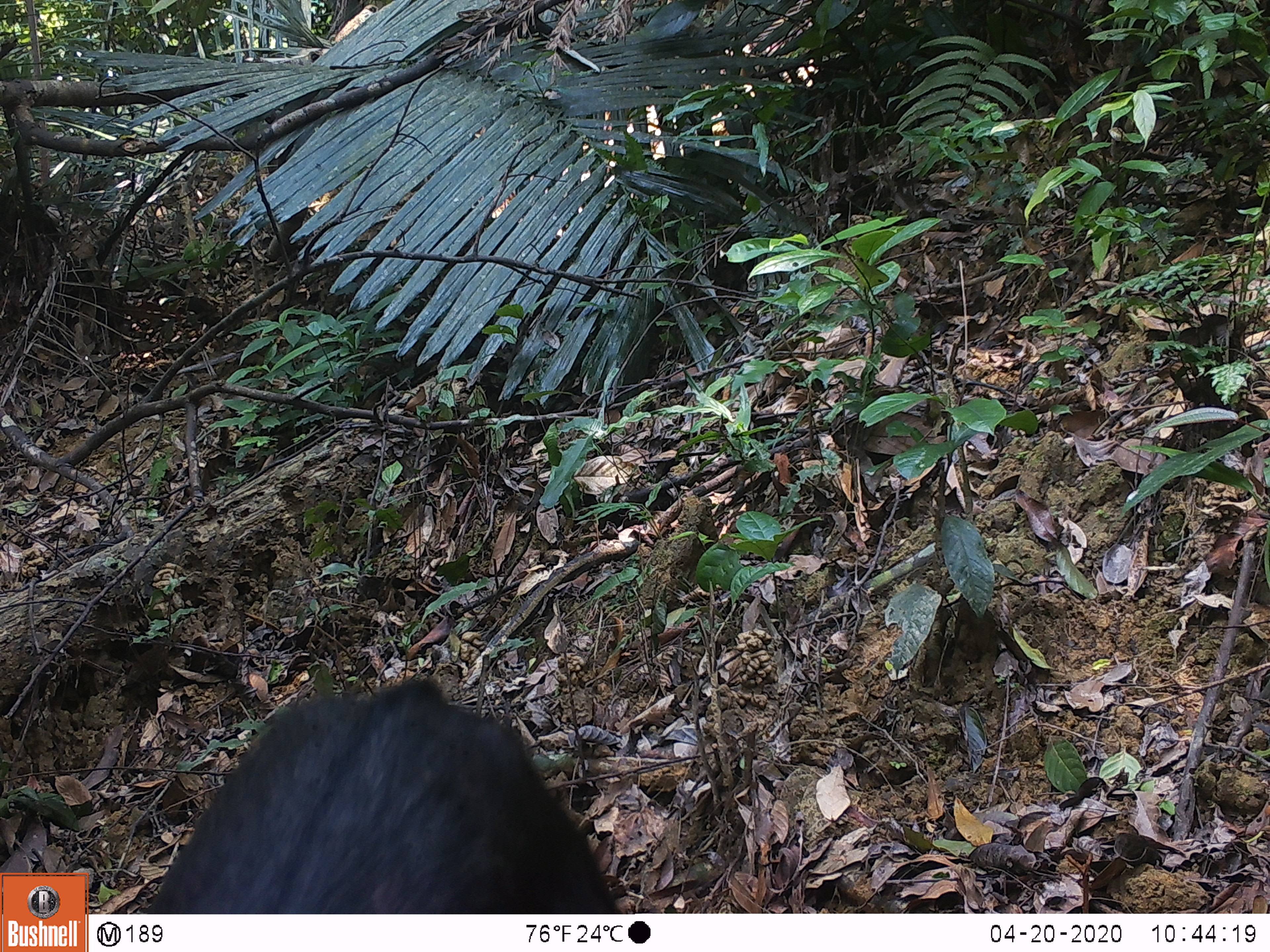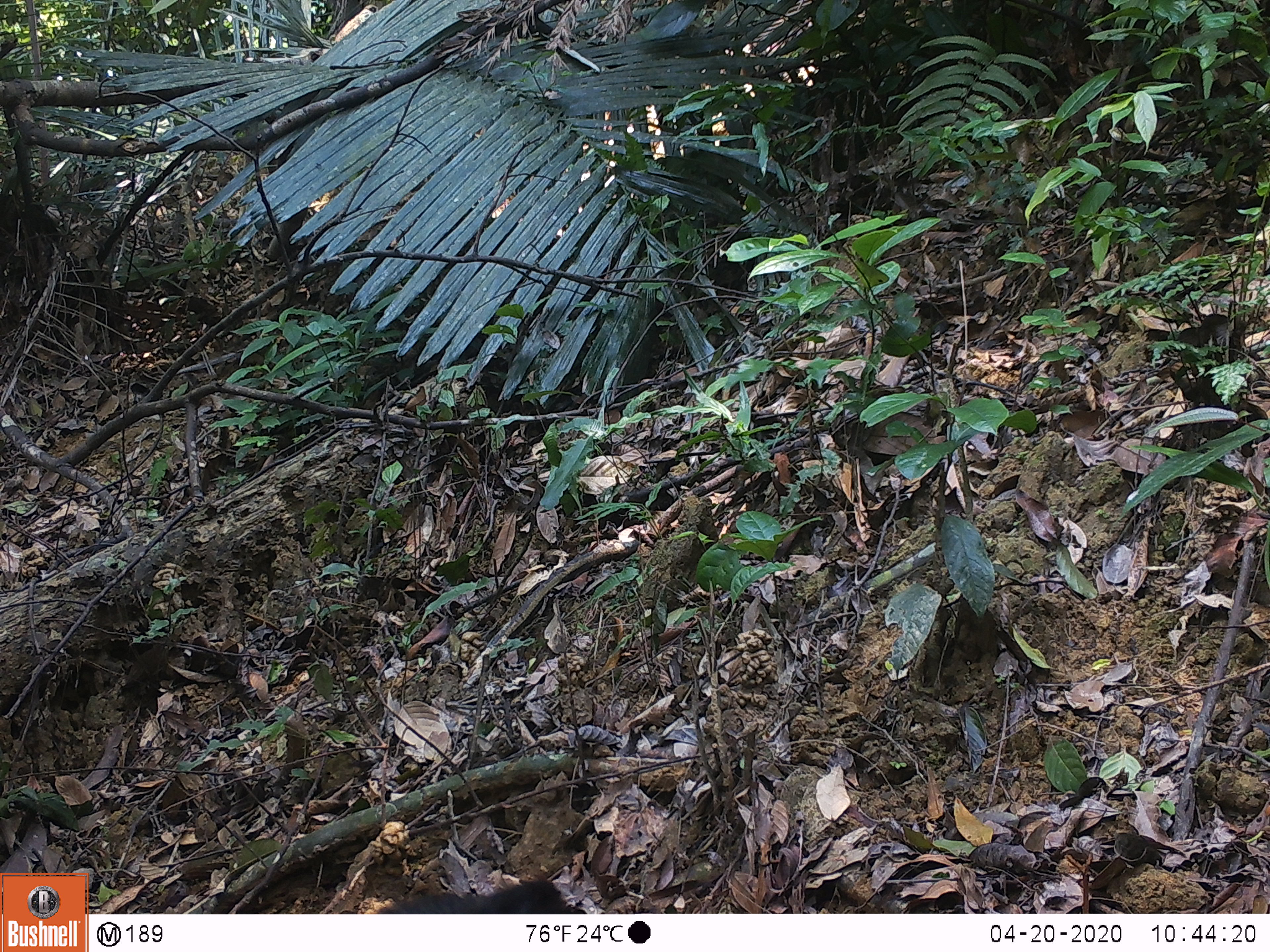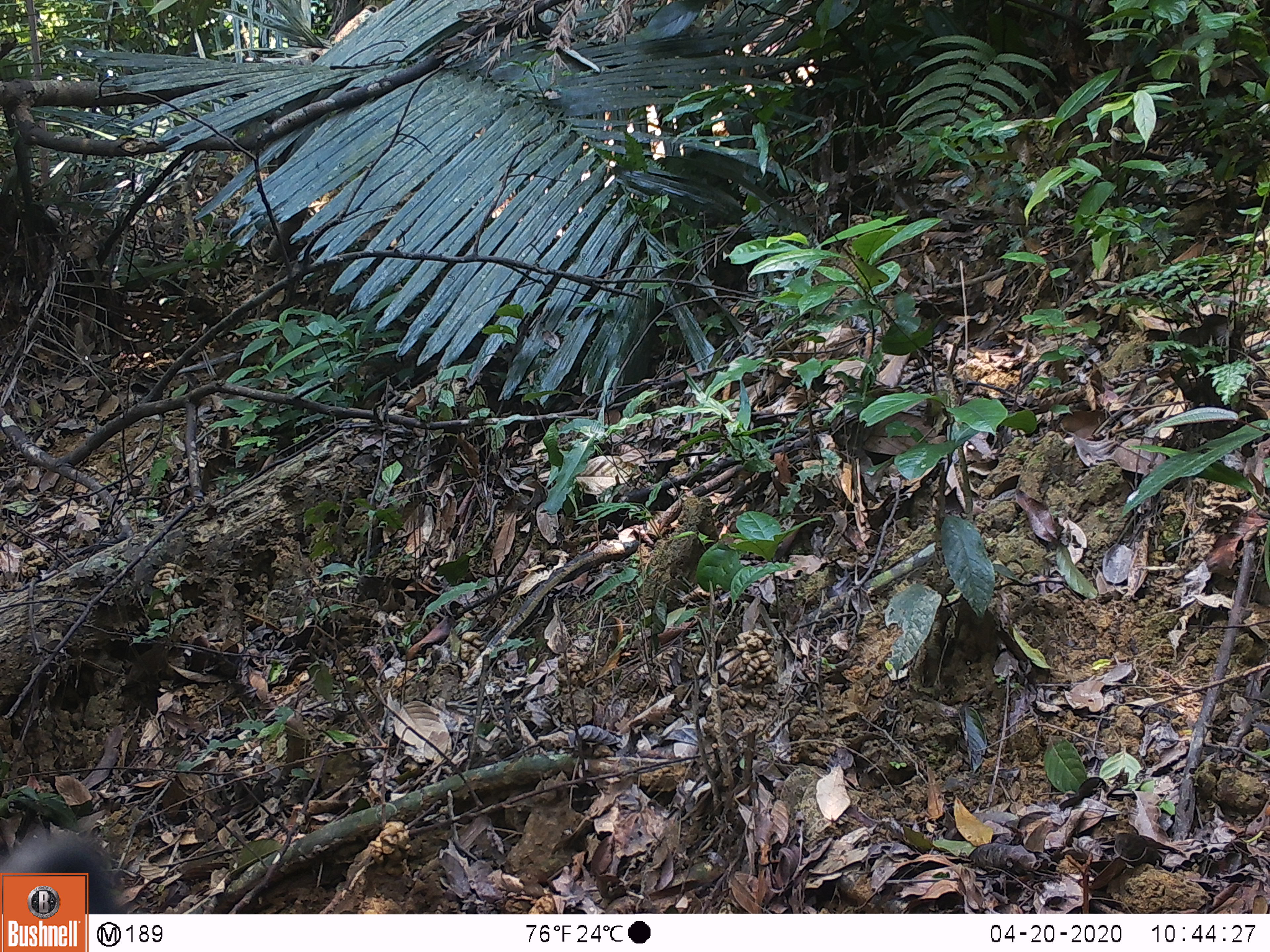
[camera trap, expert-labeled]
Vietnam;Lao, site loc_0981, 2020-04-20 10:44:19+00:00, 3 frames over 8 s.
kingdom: Animalia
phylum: Chordata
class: Mammalia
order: Artiodactyla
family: Bovidae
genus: Capricornis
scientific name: Capricornis sumatraensis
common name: chinese serow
Chinese serow (Capricornis sumatraensis). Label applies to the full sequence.